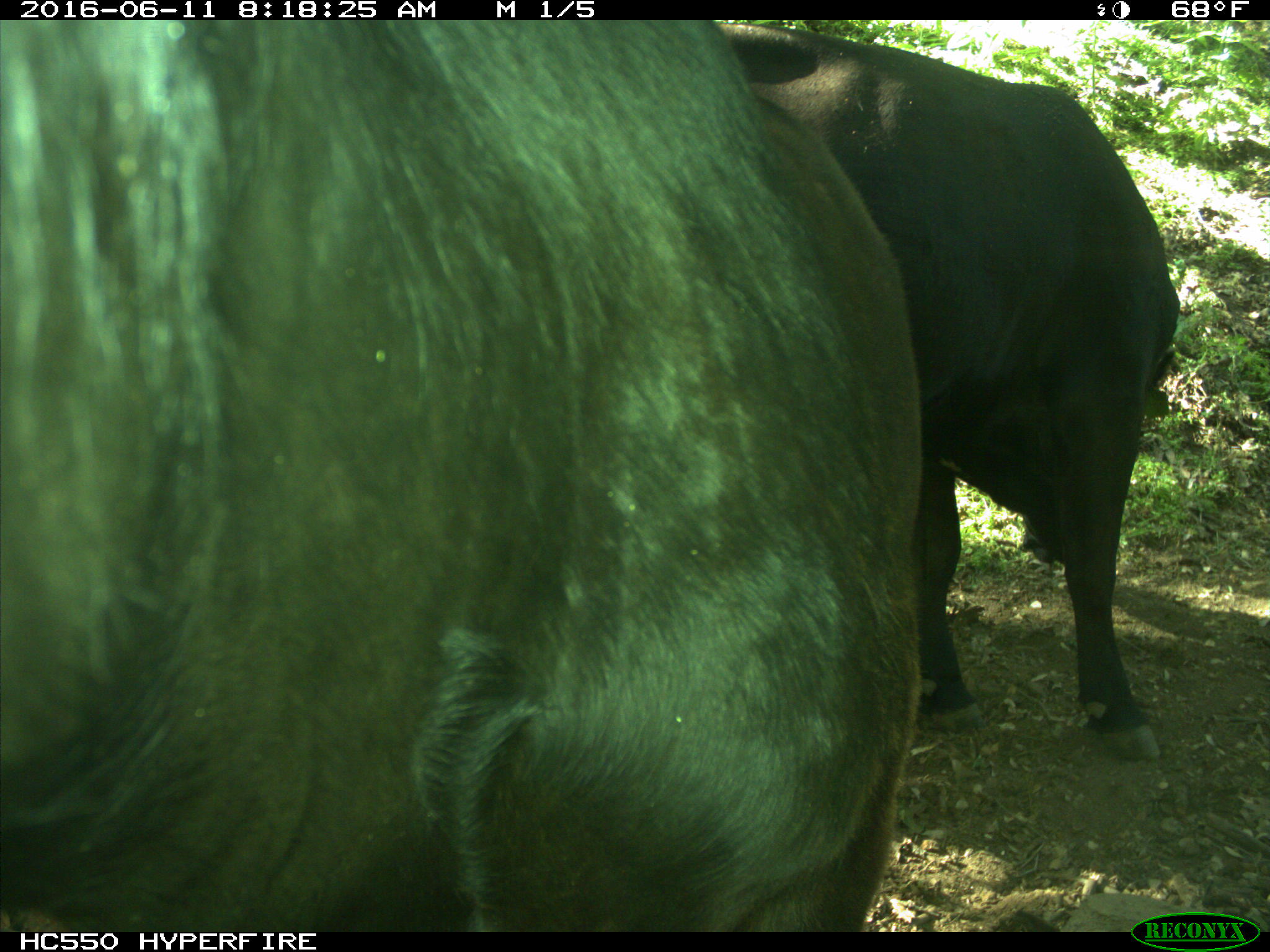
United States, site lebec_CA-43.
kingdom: Animalia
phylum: Chordata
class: Mammalia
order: Artiodactyla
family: Bovidae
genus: Bos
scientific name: Bos taurus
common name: domestic cow